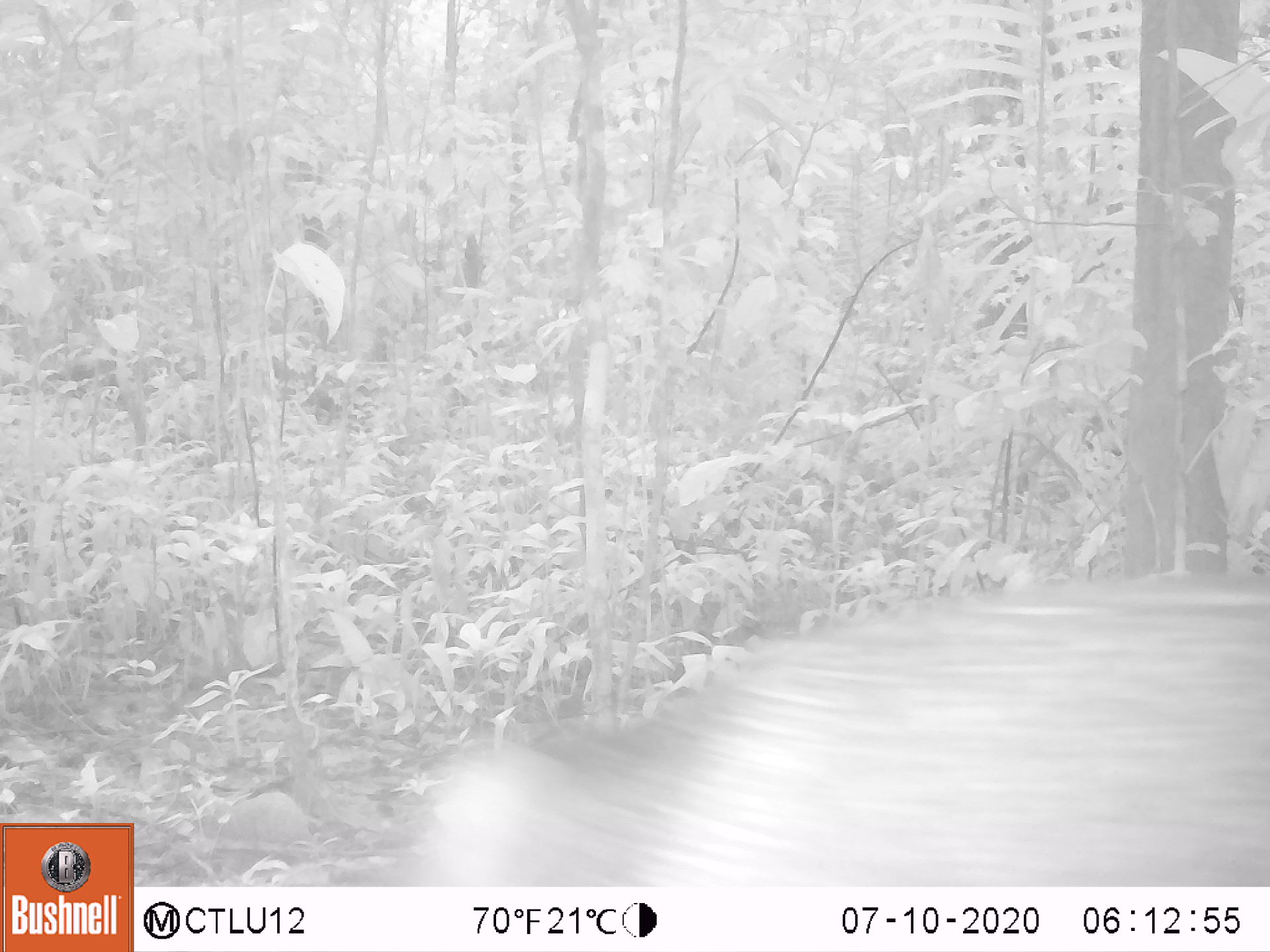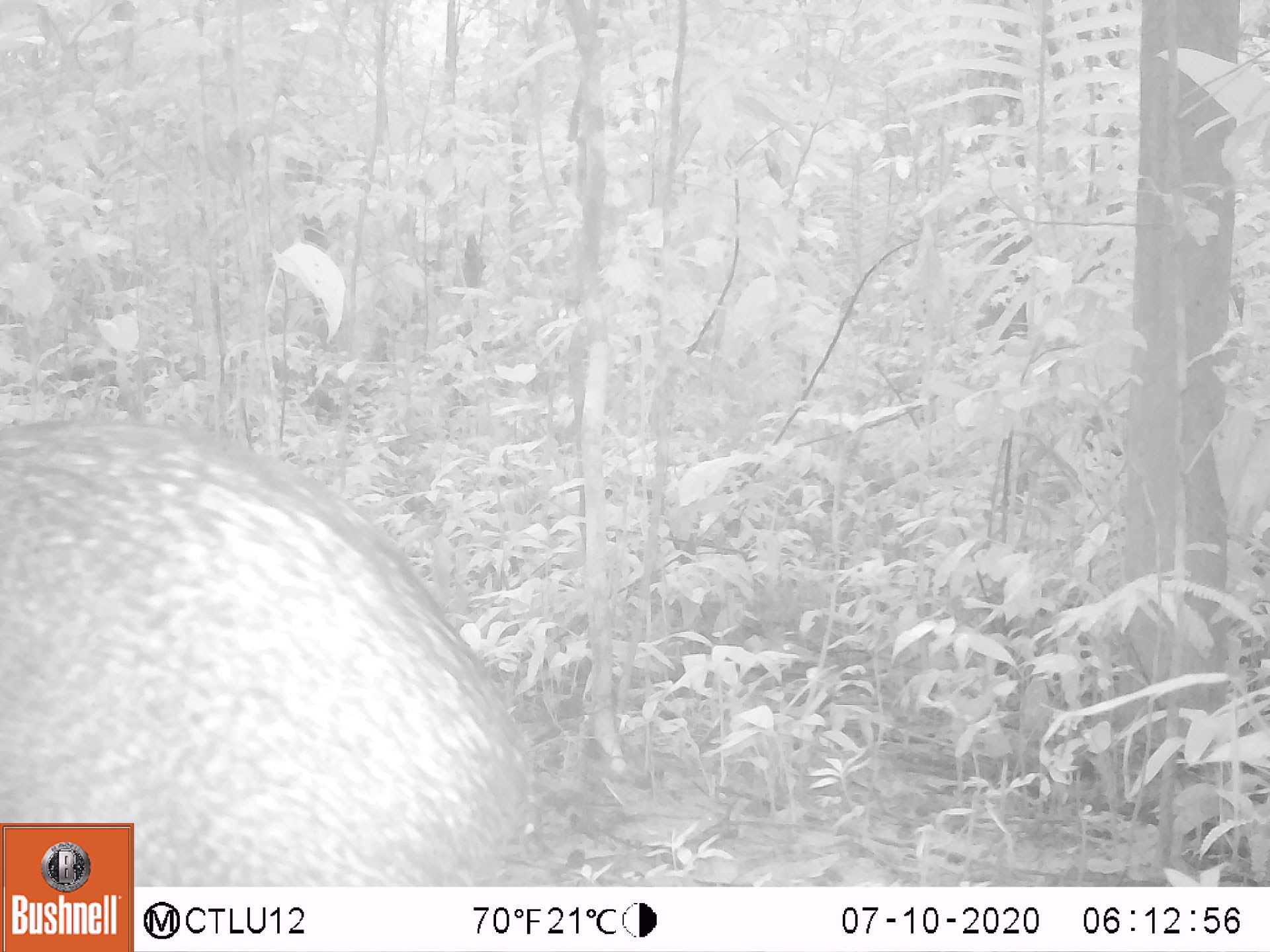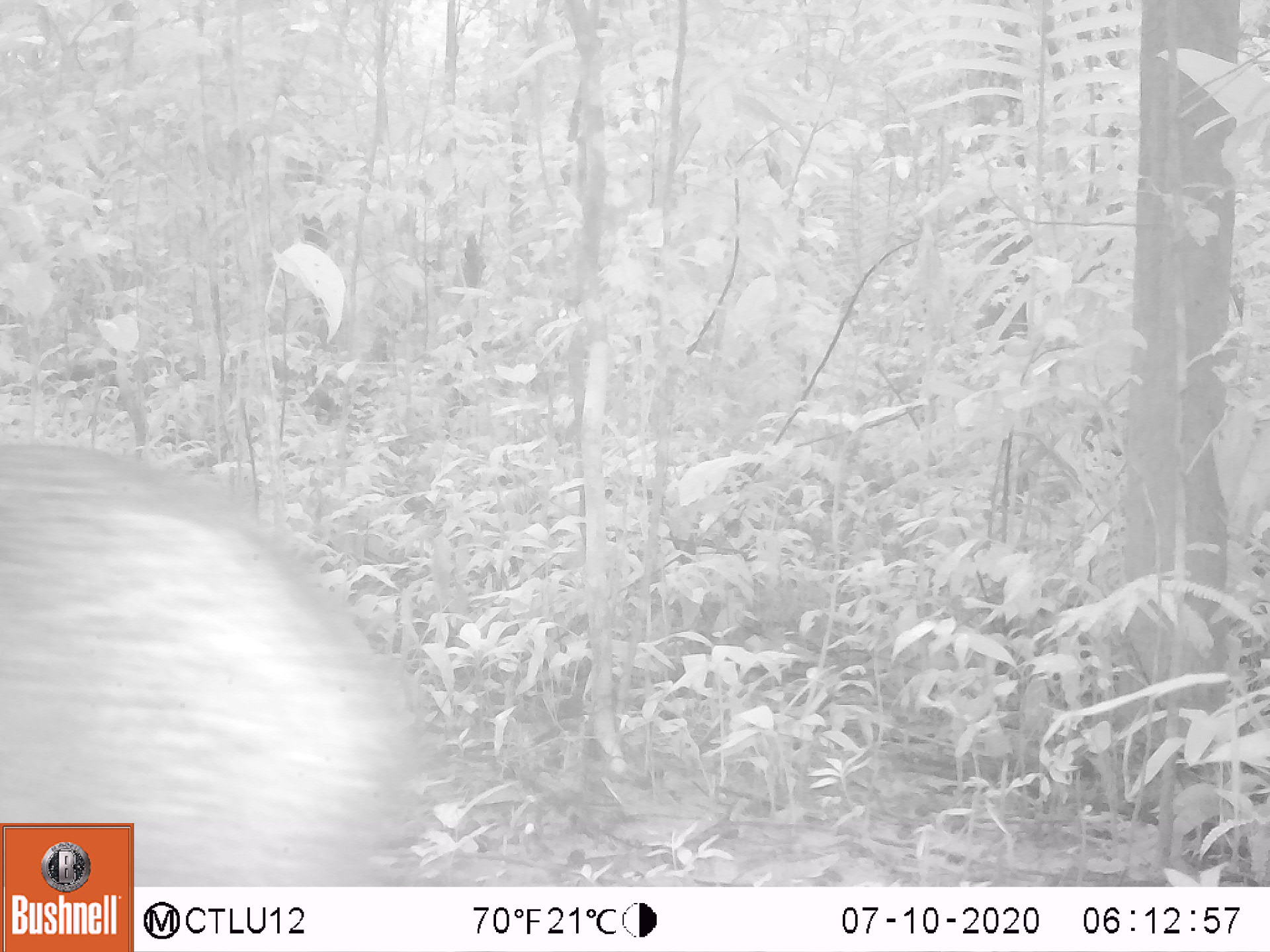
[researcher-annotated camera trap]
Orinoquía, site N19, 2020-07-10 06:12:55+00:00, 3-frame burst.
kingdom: Animalia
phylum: Chordata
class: Mammalia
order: Artiodactyla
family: Tayassuidae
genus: Pecari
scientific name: Pecari tajacu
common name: collared peccary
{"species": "collared peccary (Pecari tajacu)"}